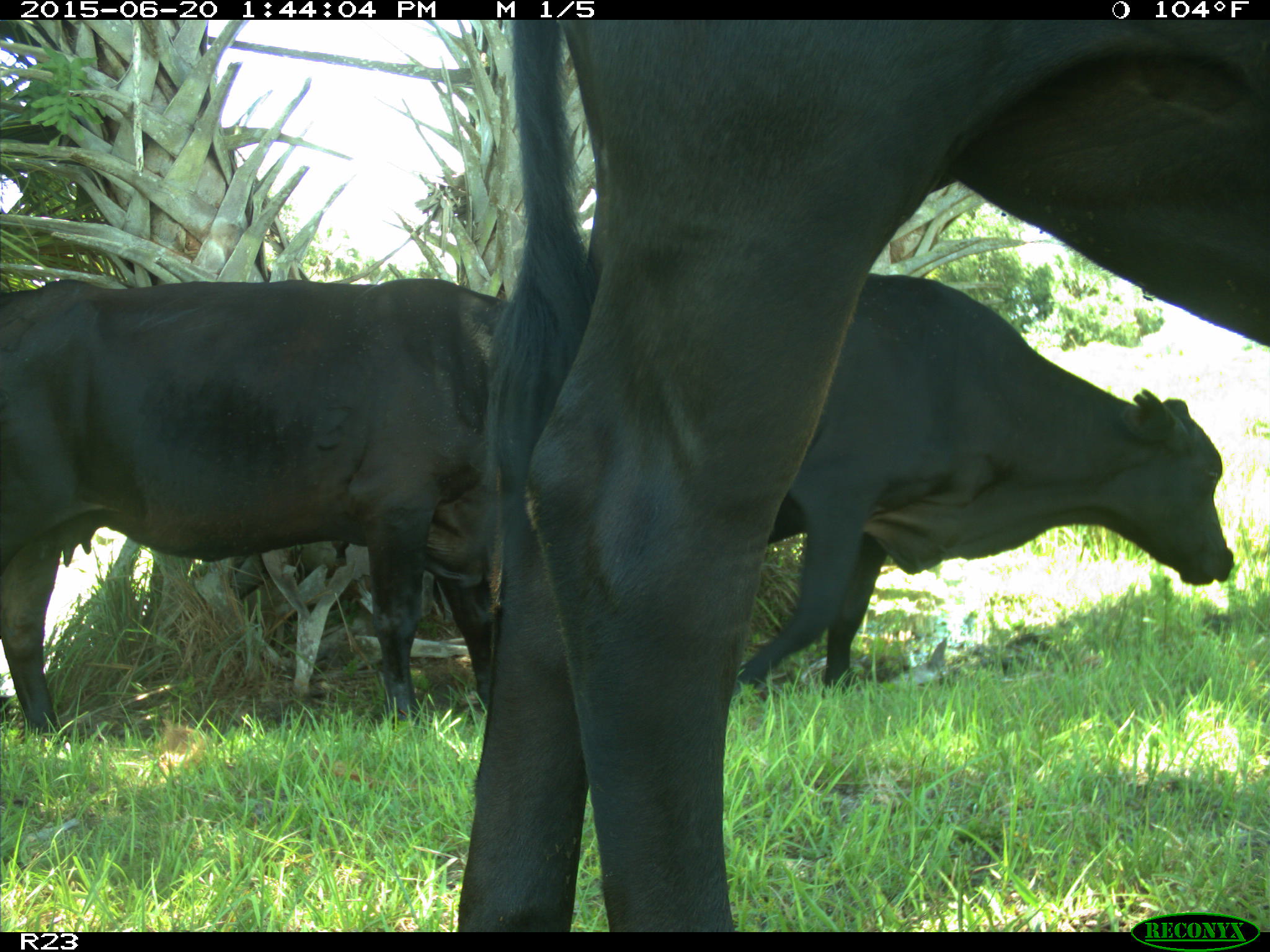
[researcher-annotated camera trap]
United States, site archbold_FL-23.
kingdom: Animalia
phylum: Chordata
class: Mammalia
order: Artiodactyla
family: Bovidae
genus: Bos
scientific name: Bos taurus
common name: domestic cow